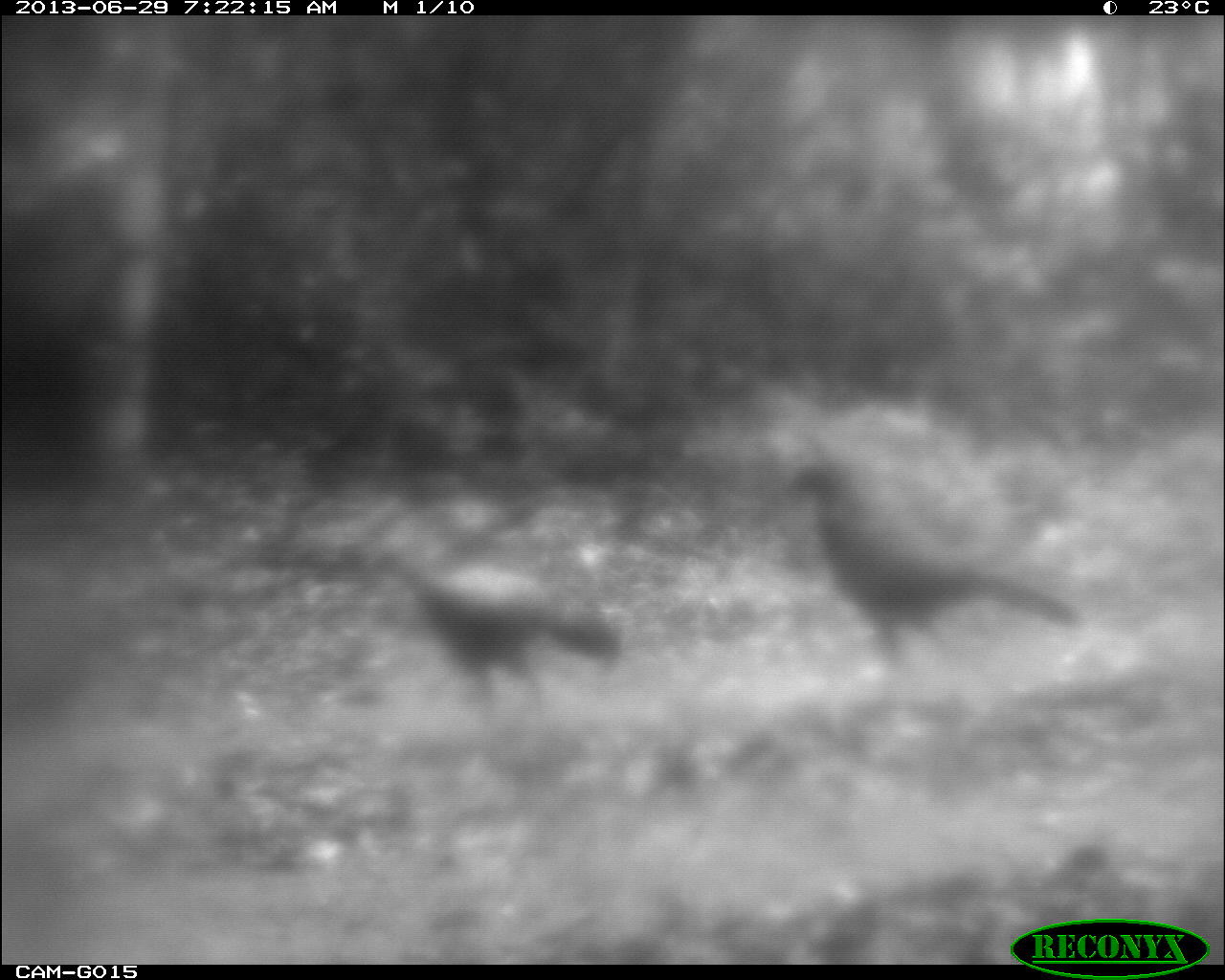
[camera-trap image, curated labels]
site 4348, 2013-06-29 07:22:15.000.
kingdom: Animalia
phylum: Chordata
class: Aves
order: Galliformes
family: Cracidae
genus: Crax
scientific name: Crax rubra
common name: great curassow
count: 3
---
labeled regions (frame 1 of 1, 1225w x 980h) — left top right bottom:
crax rubra: 783 461 1078 673; 364 548 622 715